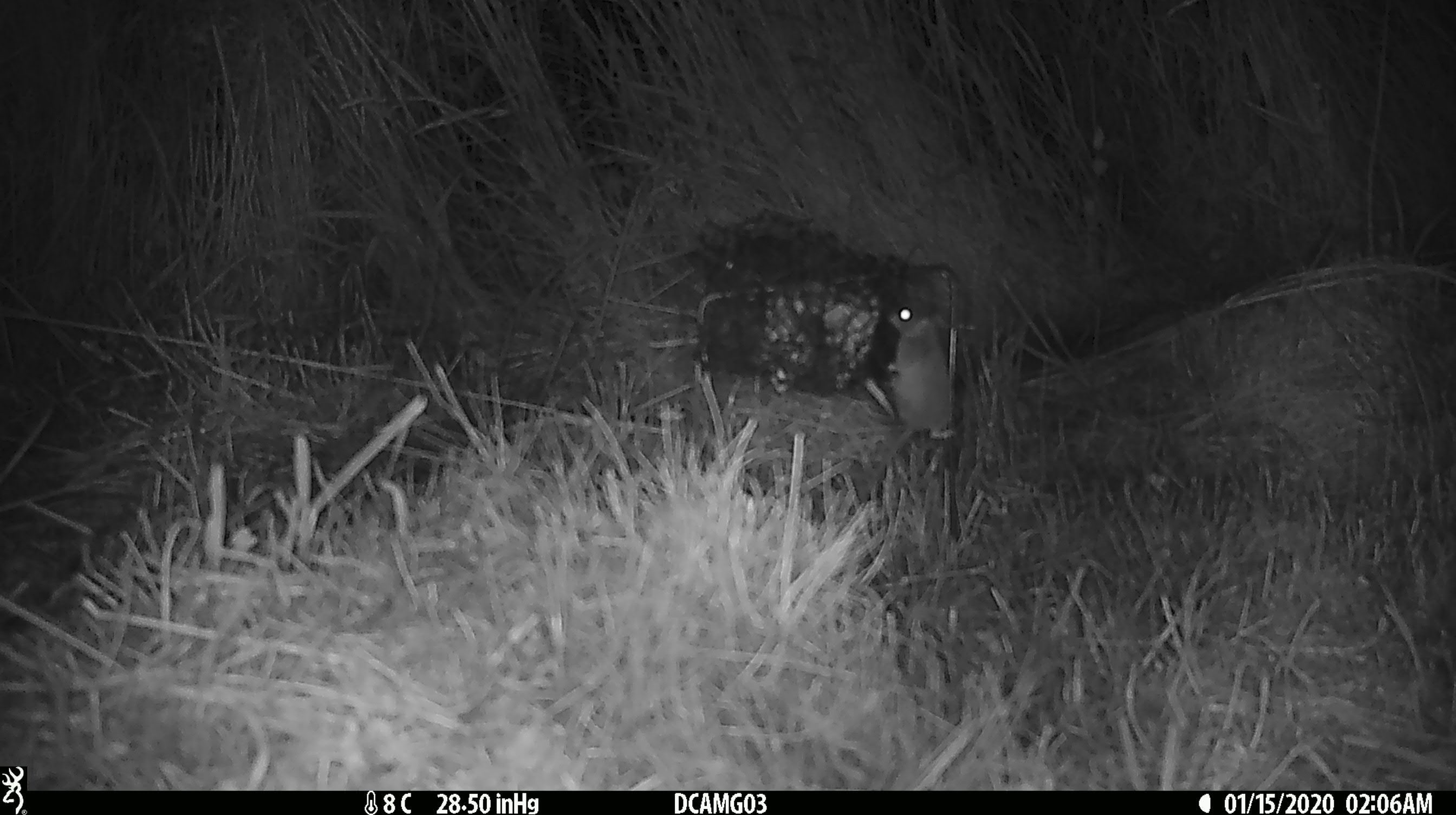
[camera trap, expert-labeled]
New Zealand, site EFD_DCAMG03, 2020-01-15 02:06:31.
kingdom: Animalia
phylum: Chordata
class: Mammalia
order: Rodentia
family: Muridae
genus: Mus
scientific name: Mus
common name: mouse